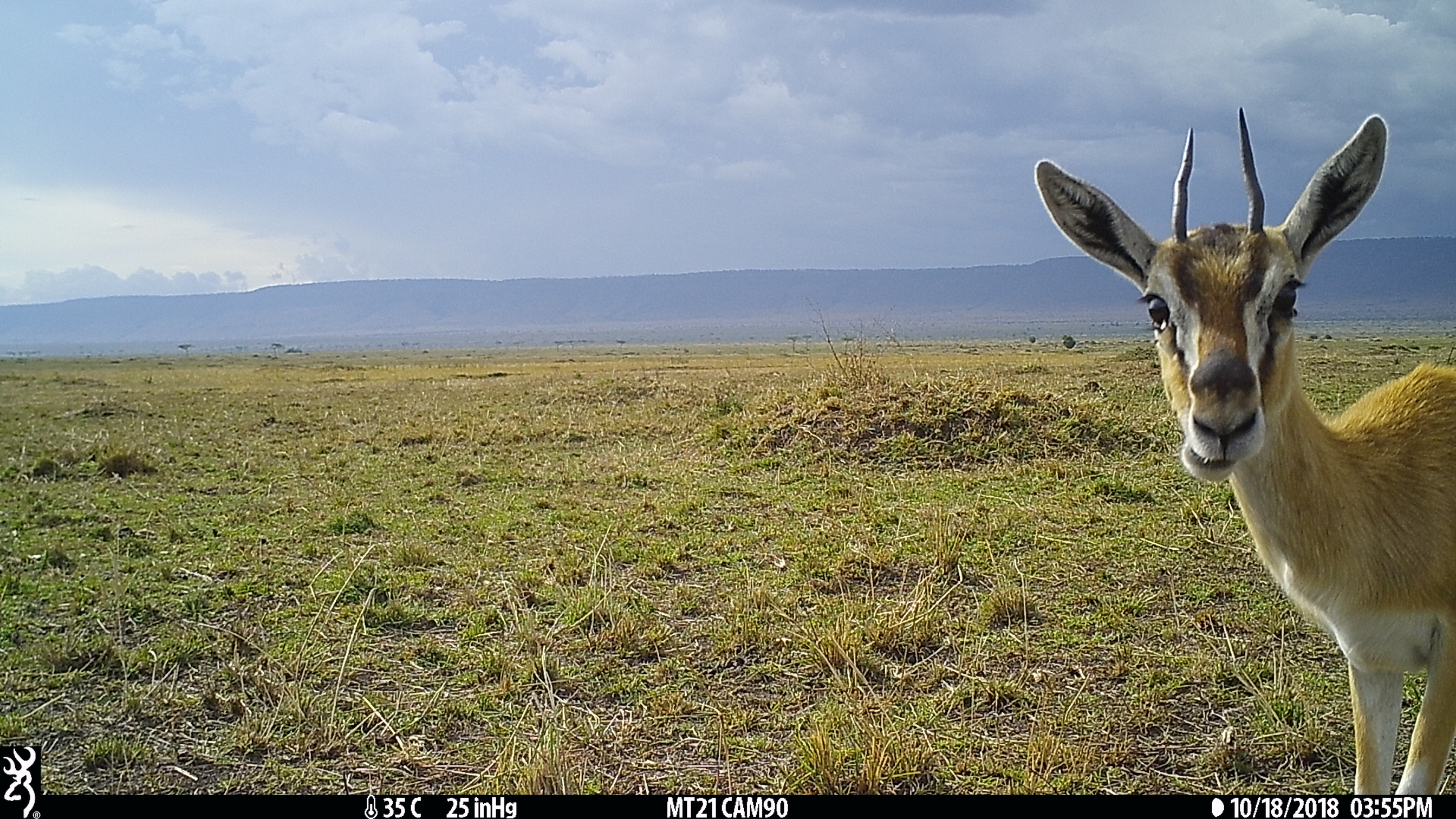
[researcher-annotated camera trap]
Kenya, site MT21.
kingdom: Animalia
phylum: Chordata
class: Mammalia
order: Artiodactyla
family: Bovidae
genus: Eudorcas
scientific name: Eudorcas thomsonii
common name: thomon's gazelle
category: gazelle thomsons